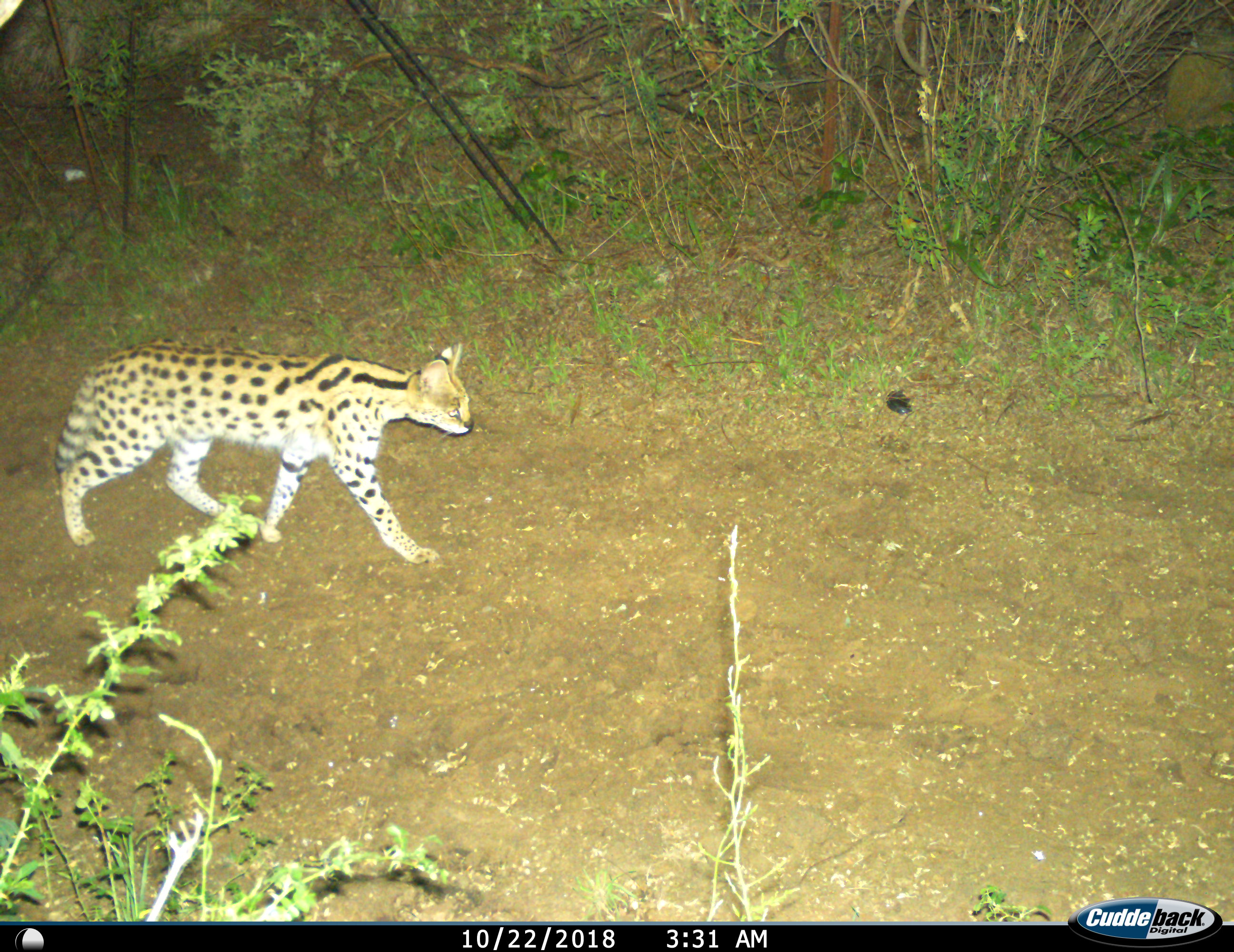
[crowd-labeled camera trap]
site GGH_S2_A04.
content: unidentified animal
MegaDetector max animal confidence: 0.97